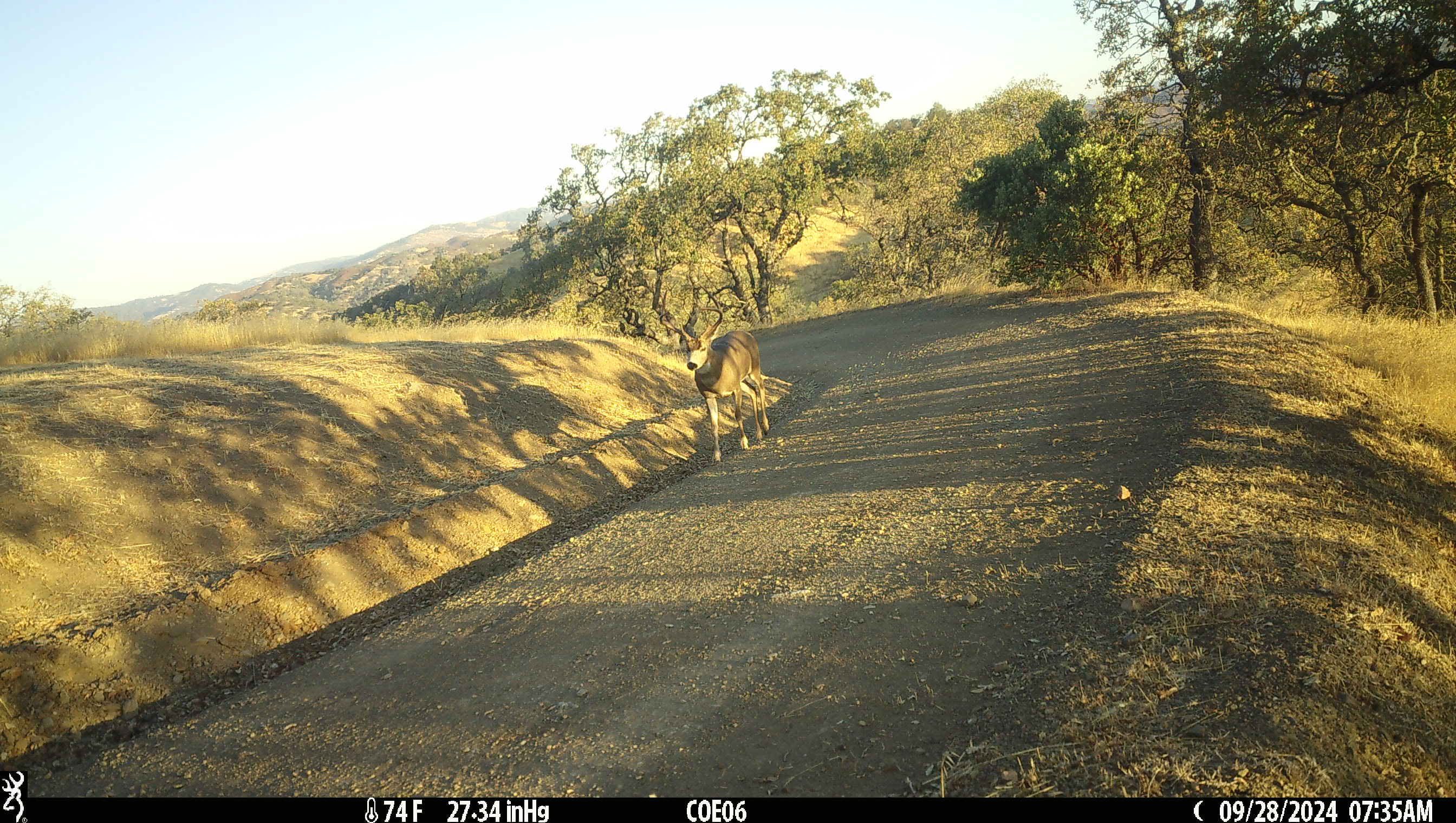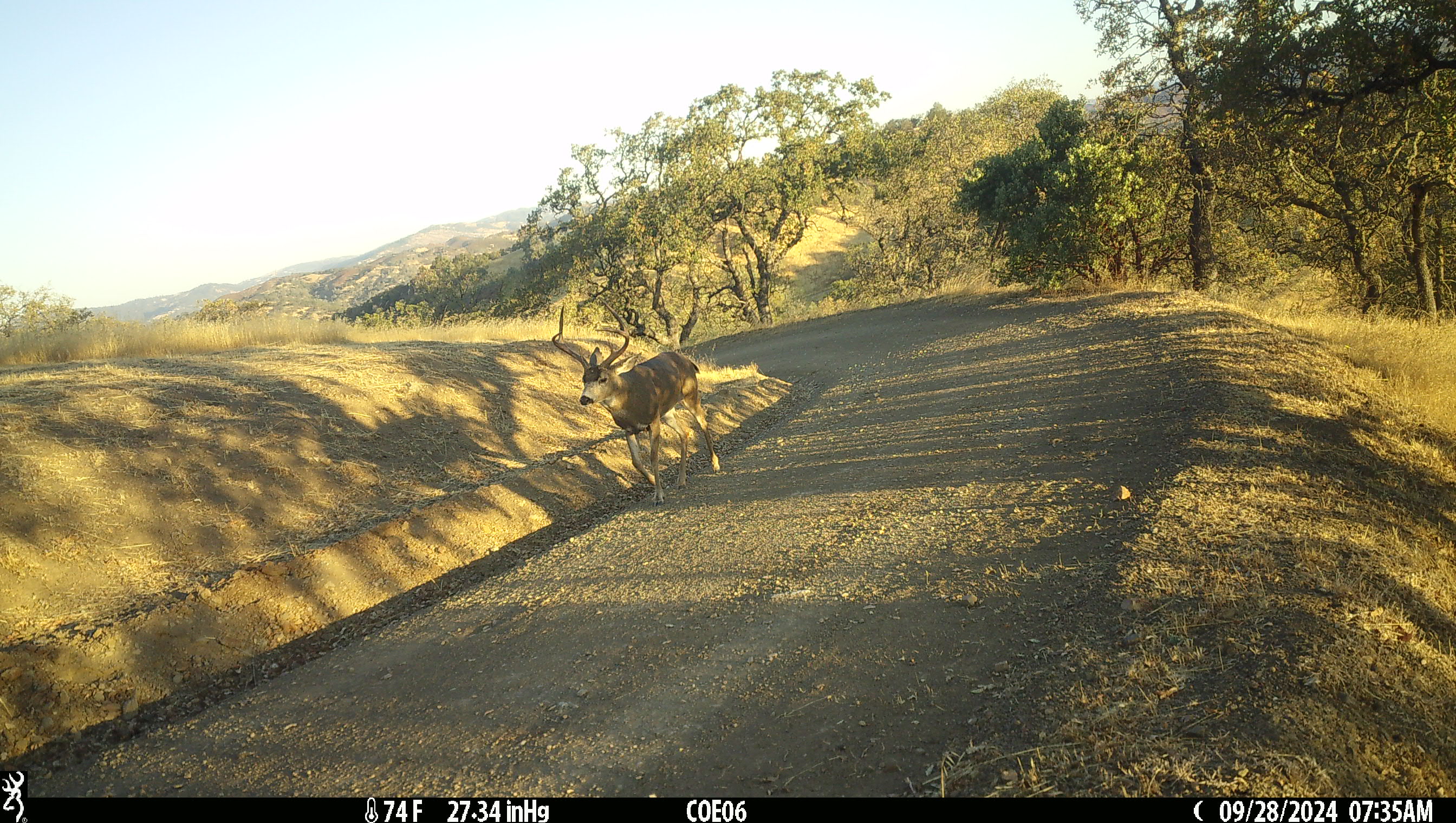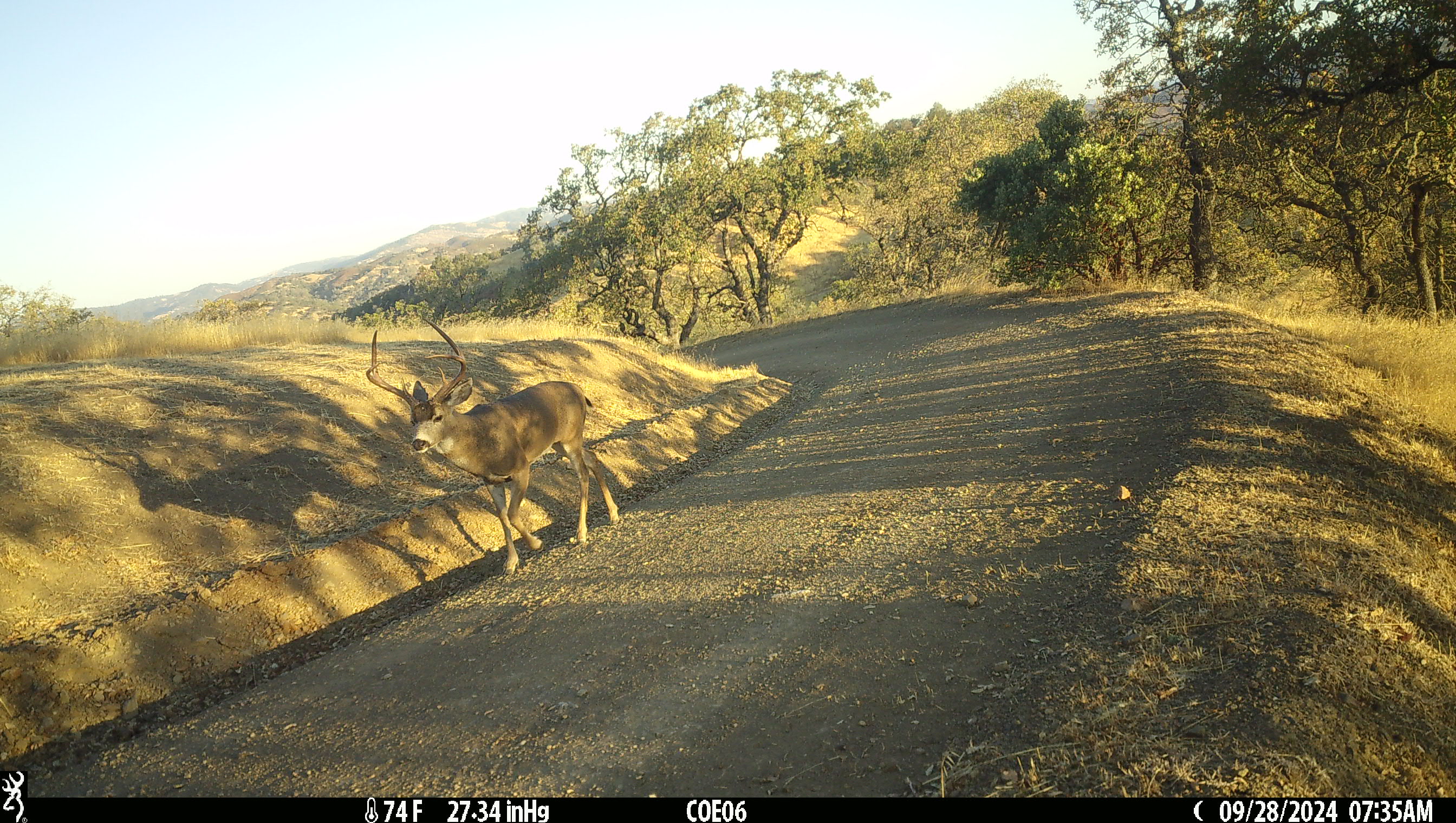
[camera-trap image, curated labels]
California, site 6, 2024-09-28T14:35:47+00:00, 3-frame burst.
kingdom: Animalia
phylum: Chordata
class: Mammalia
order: Artiodactyla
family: Cervidae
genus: Odocoileus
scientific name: Odocoileus hemionus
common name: mule deer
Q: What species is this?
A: Mule deer (Odocoileus hemionus).